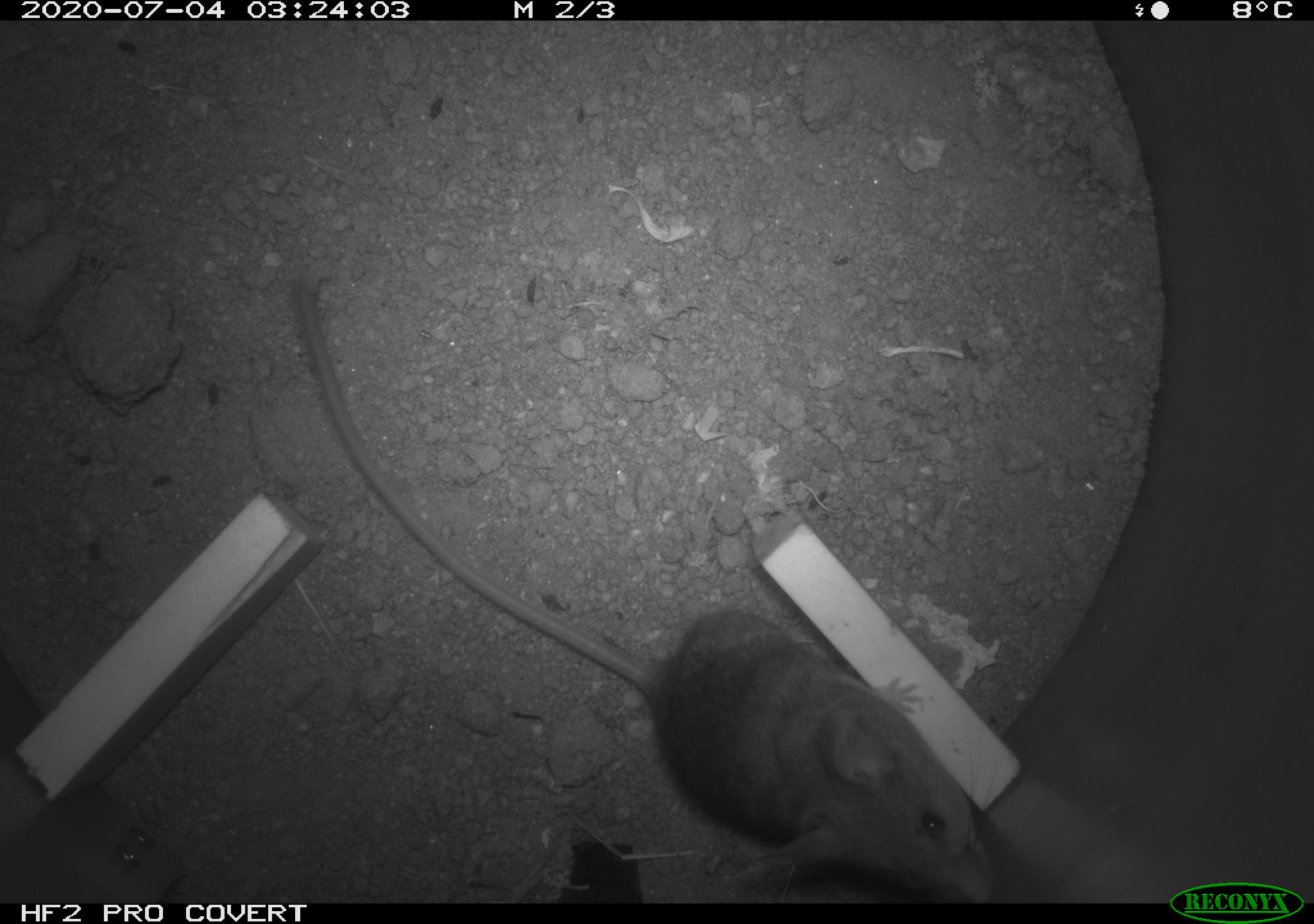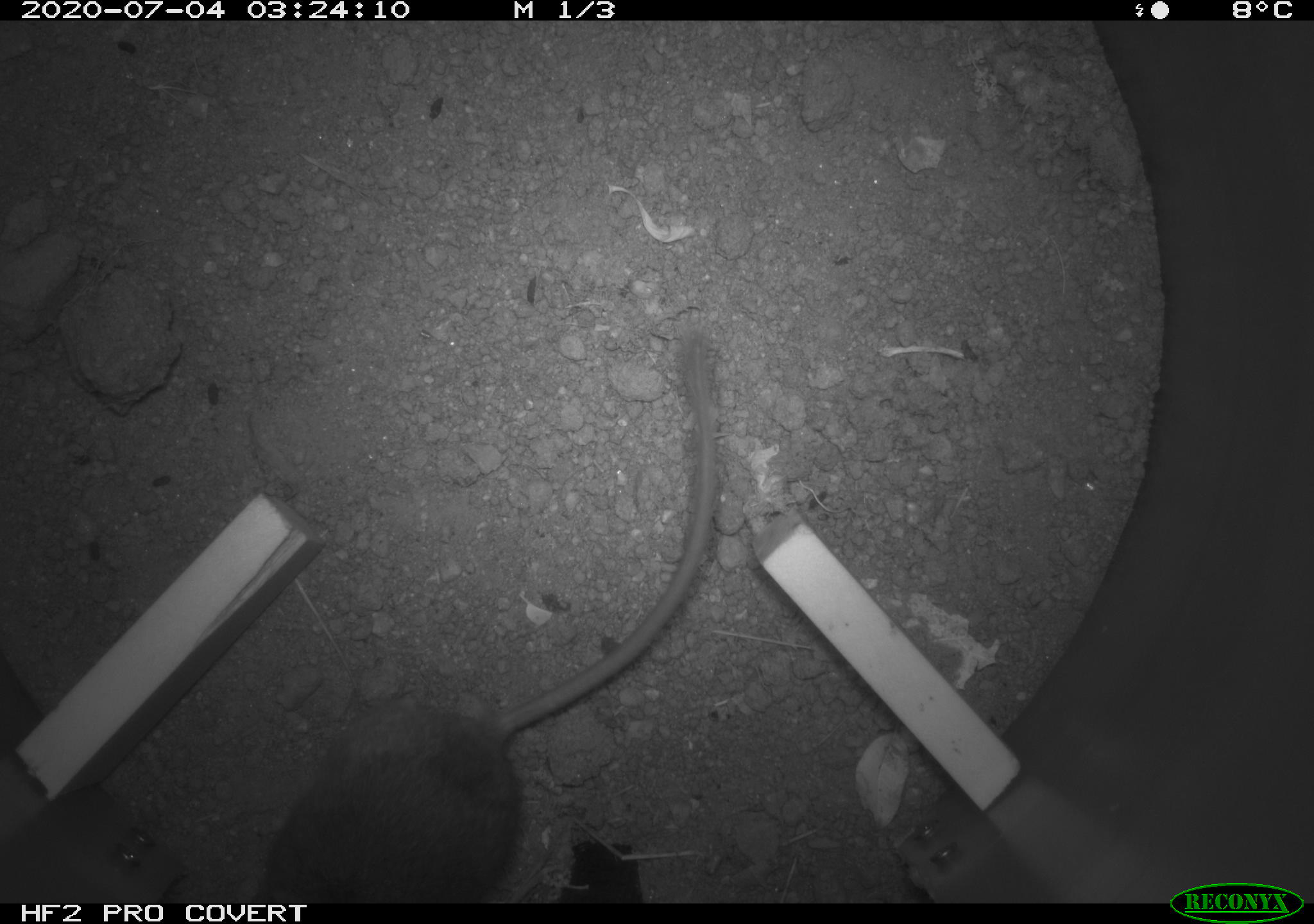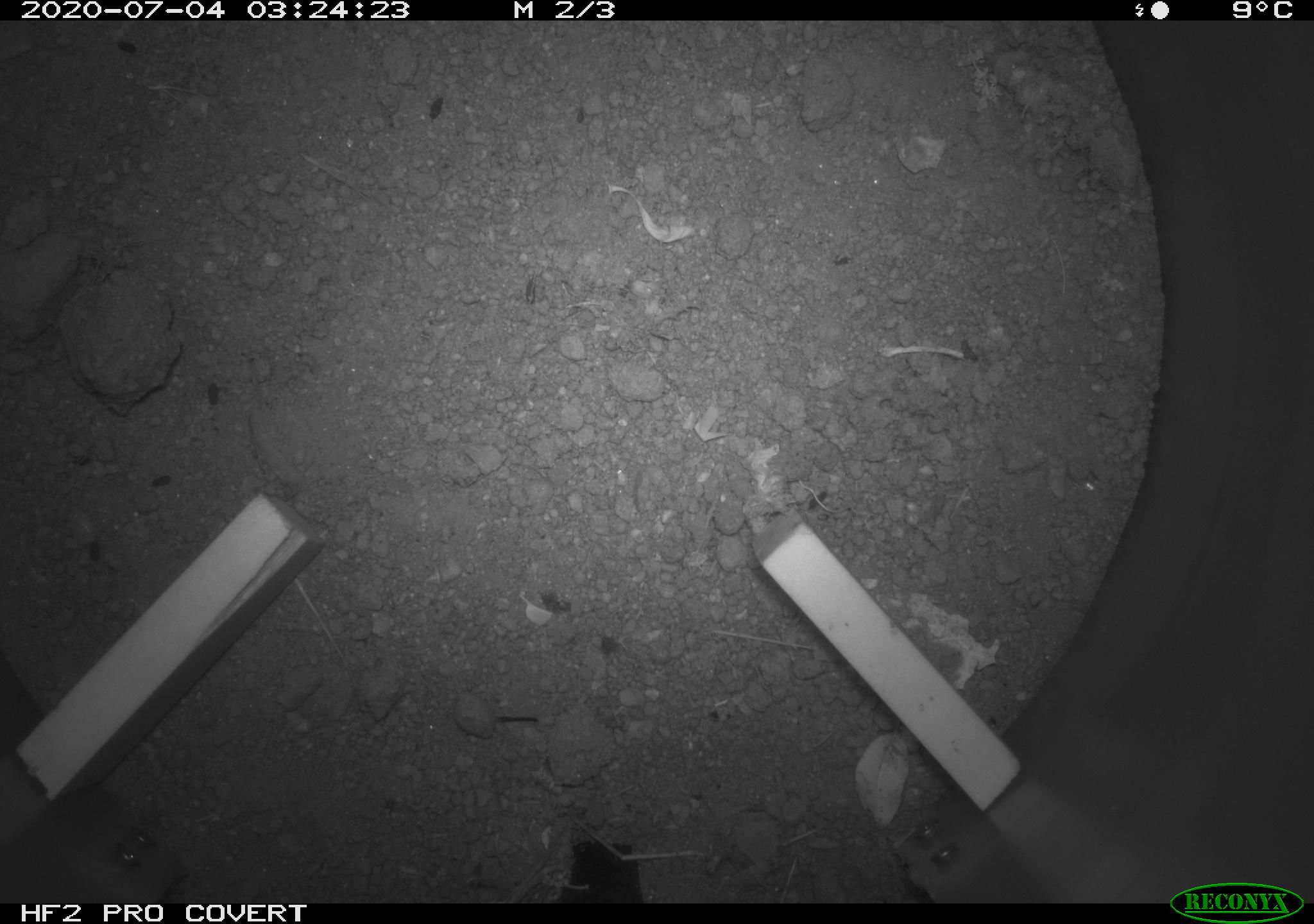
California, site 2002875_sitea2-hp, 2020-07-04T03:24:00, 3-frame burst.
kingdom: Animalia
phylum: Chordata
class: Mammalia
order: Rodentia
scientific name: Rodentia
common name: rodent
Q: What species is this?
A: Rodent (Rodentia).